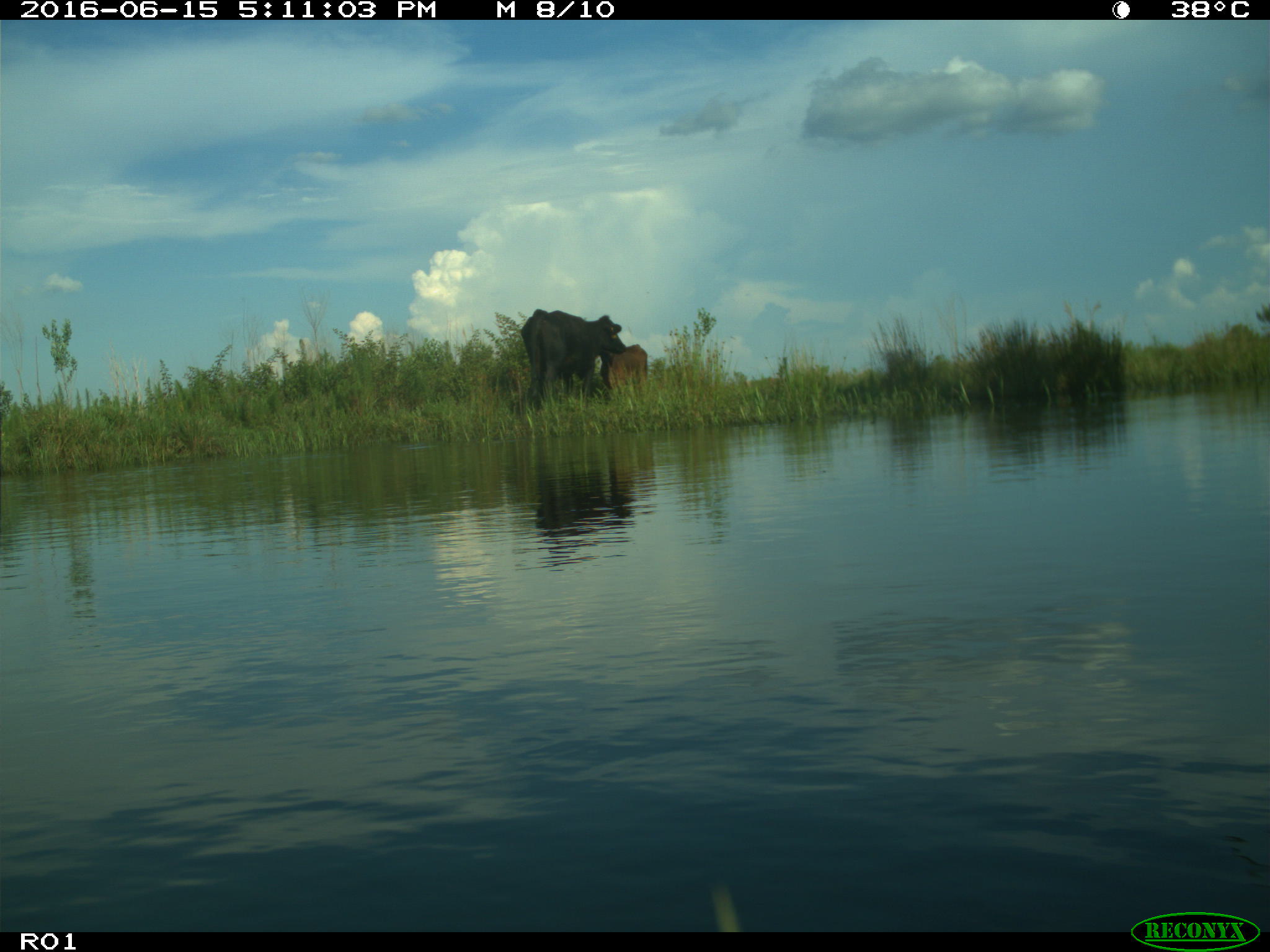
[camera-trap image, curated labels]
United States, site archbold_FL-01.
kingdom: Animalia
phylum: Chordata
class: Mammalia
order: Artiodactyla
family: Bovidae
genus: Bos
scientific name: Bos taurus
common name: domestic cow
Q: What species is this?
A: Bos taurus (domestic cow).